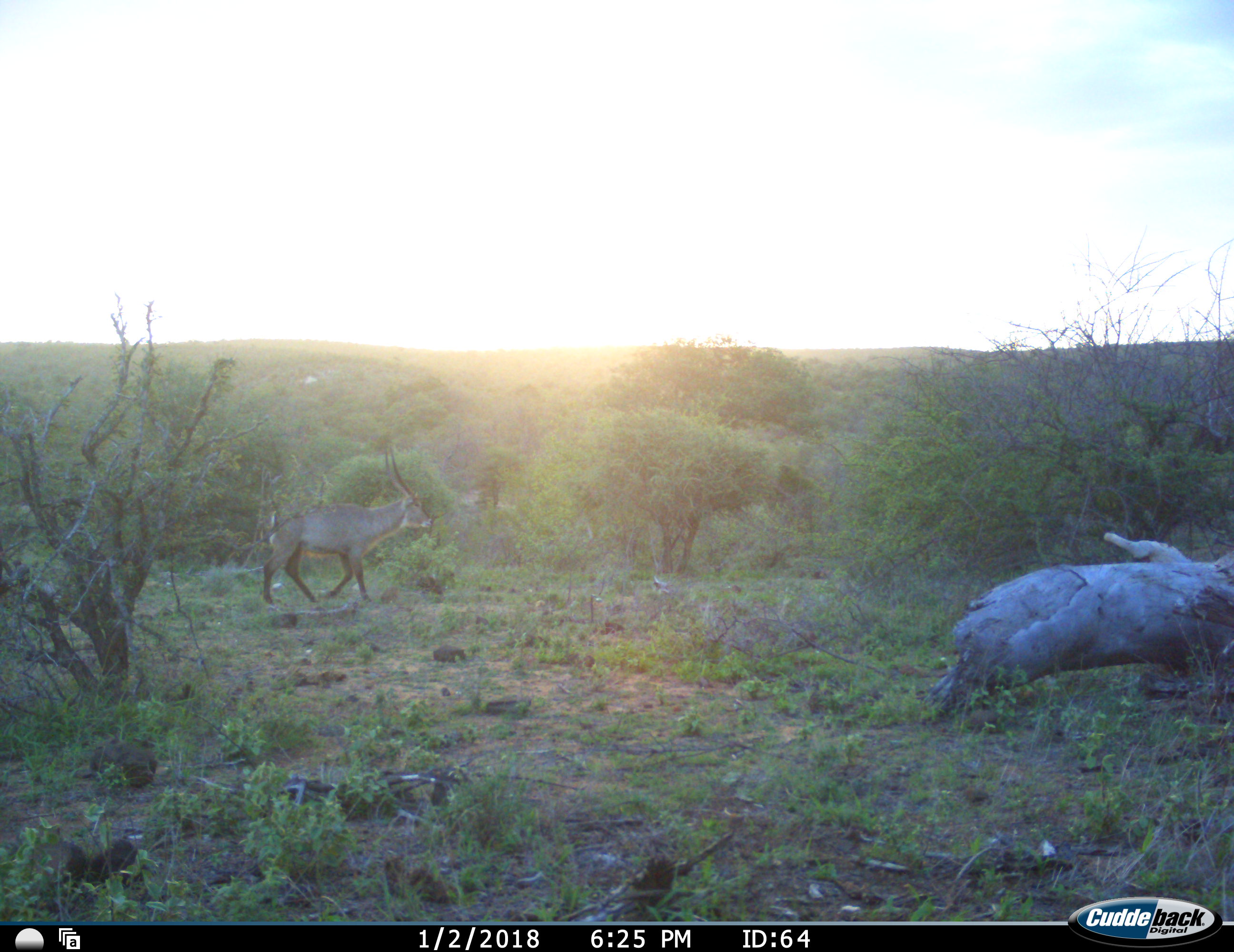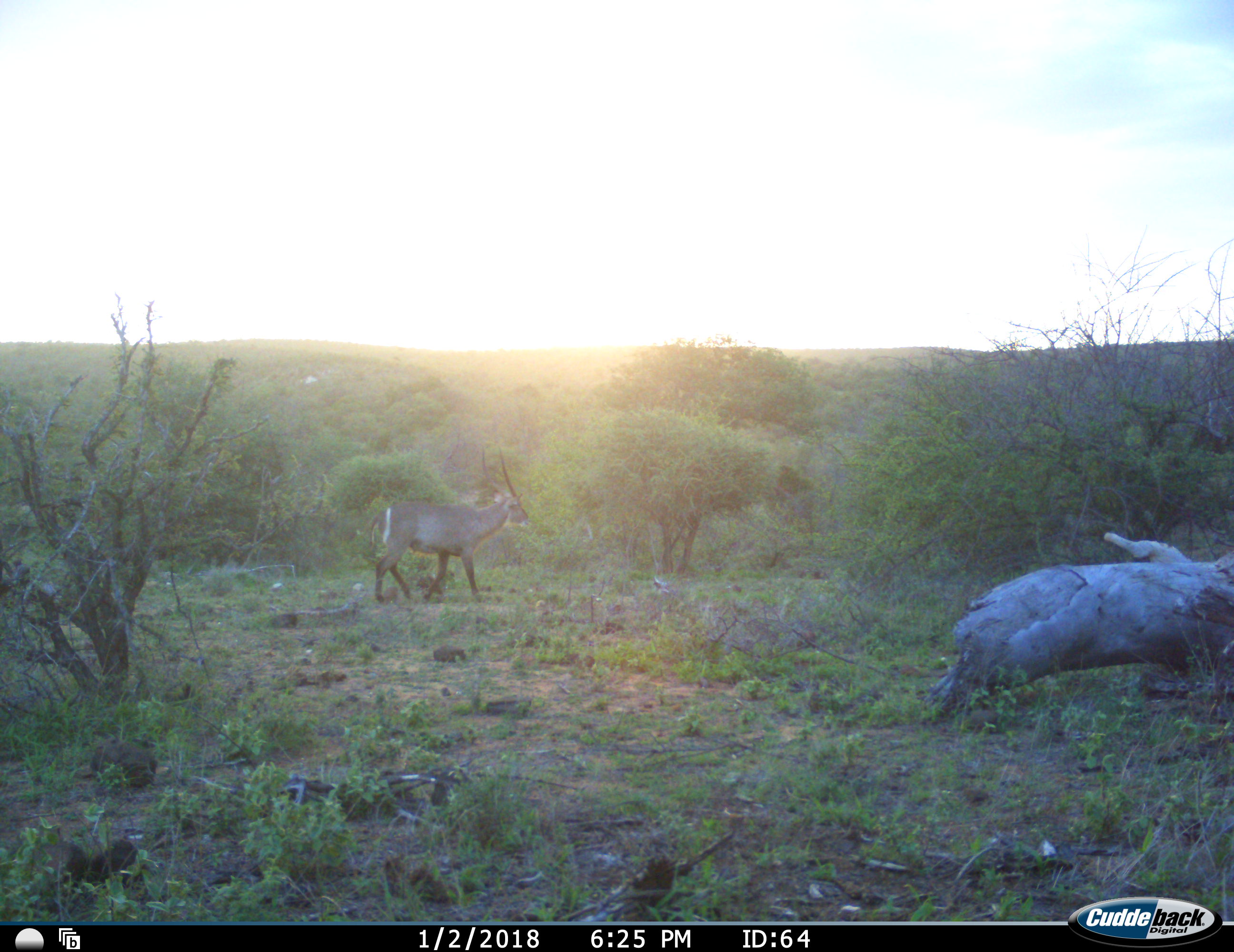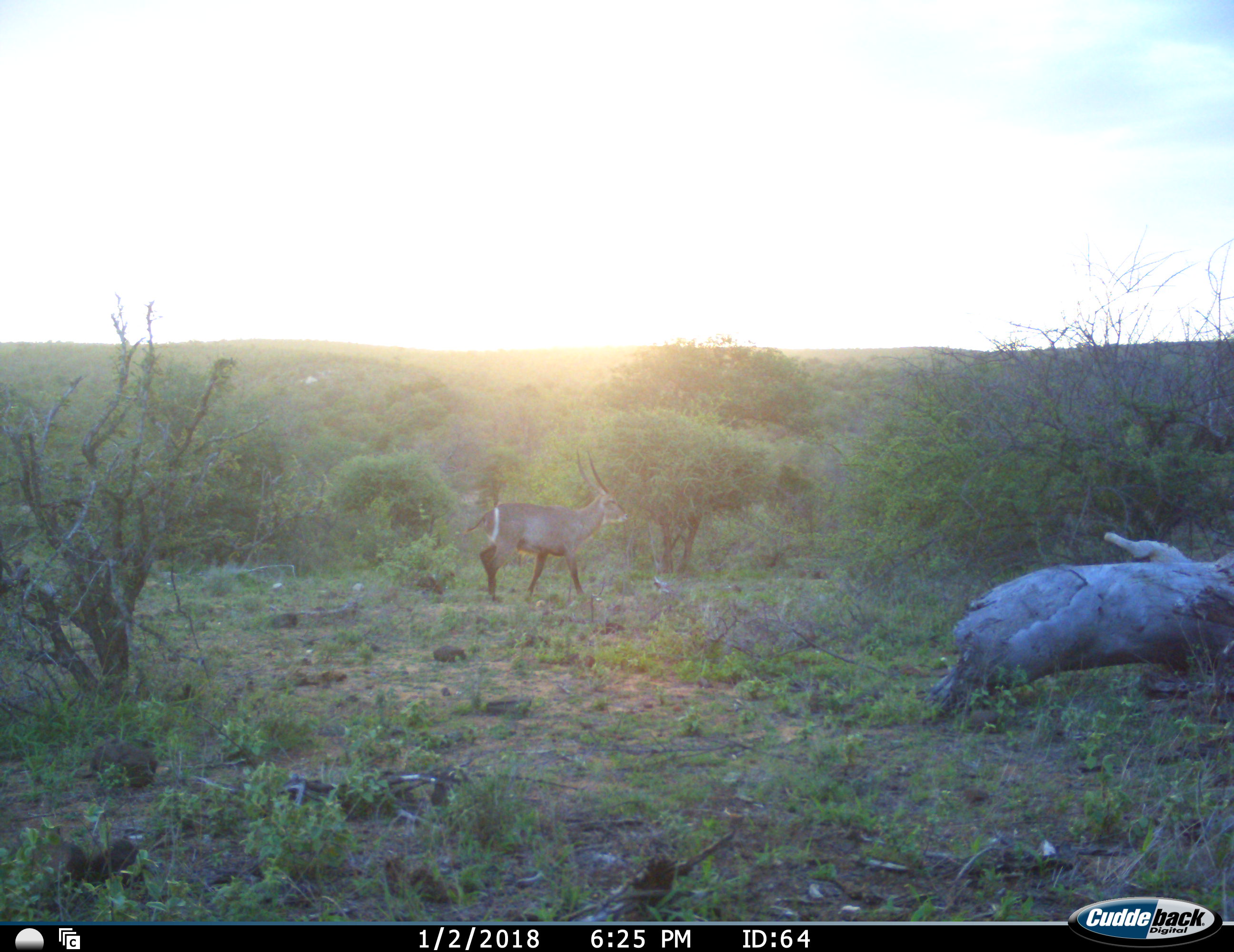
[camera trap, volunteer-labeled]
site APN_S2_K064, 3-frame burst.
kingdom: Animalia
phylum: Chordata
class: Mammalia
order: Artiodactyla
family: Bovidae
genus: Kobus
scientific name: Kobus ellipsiprymnus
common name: waterbuck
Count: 1.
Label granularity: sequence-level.